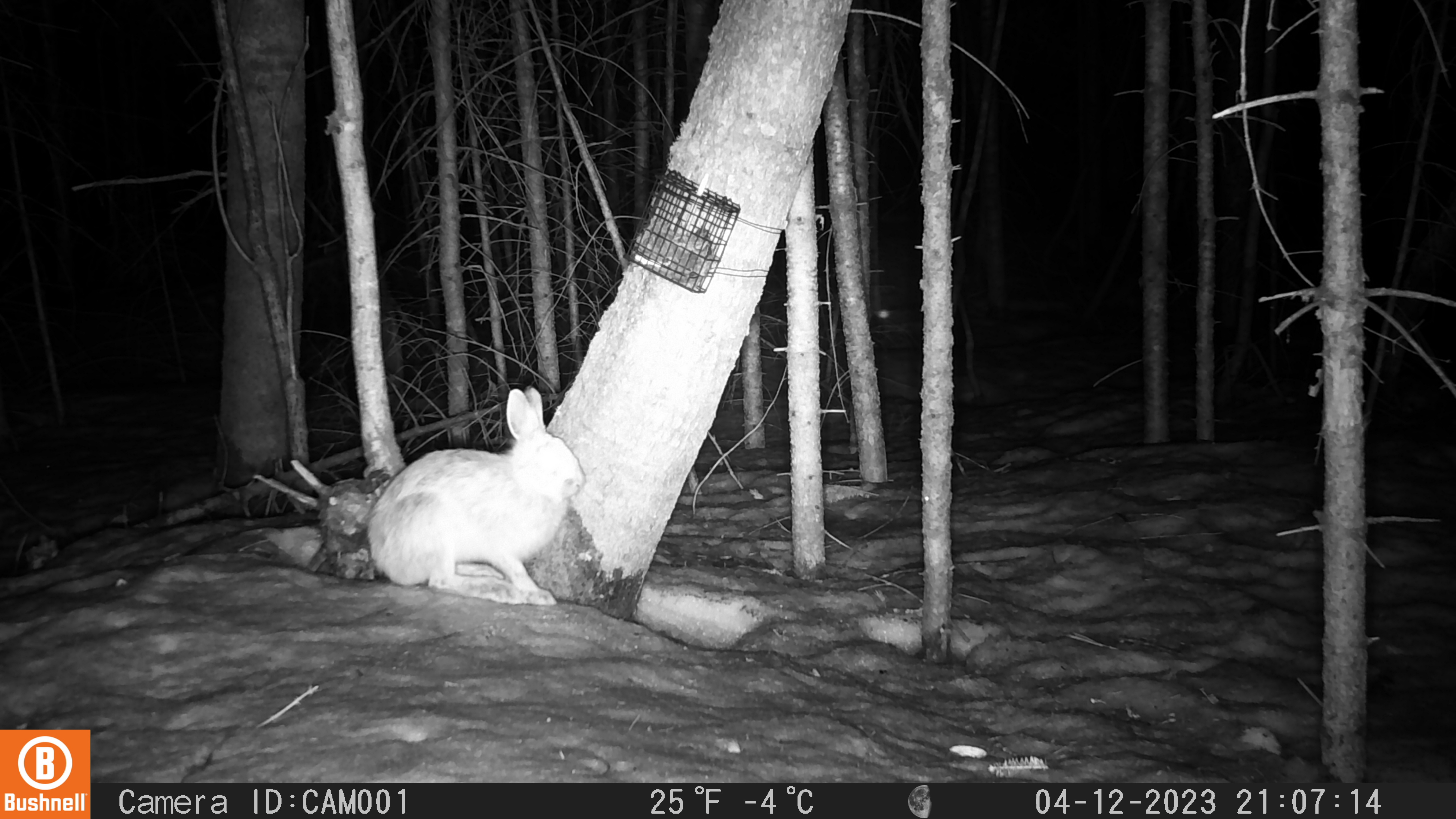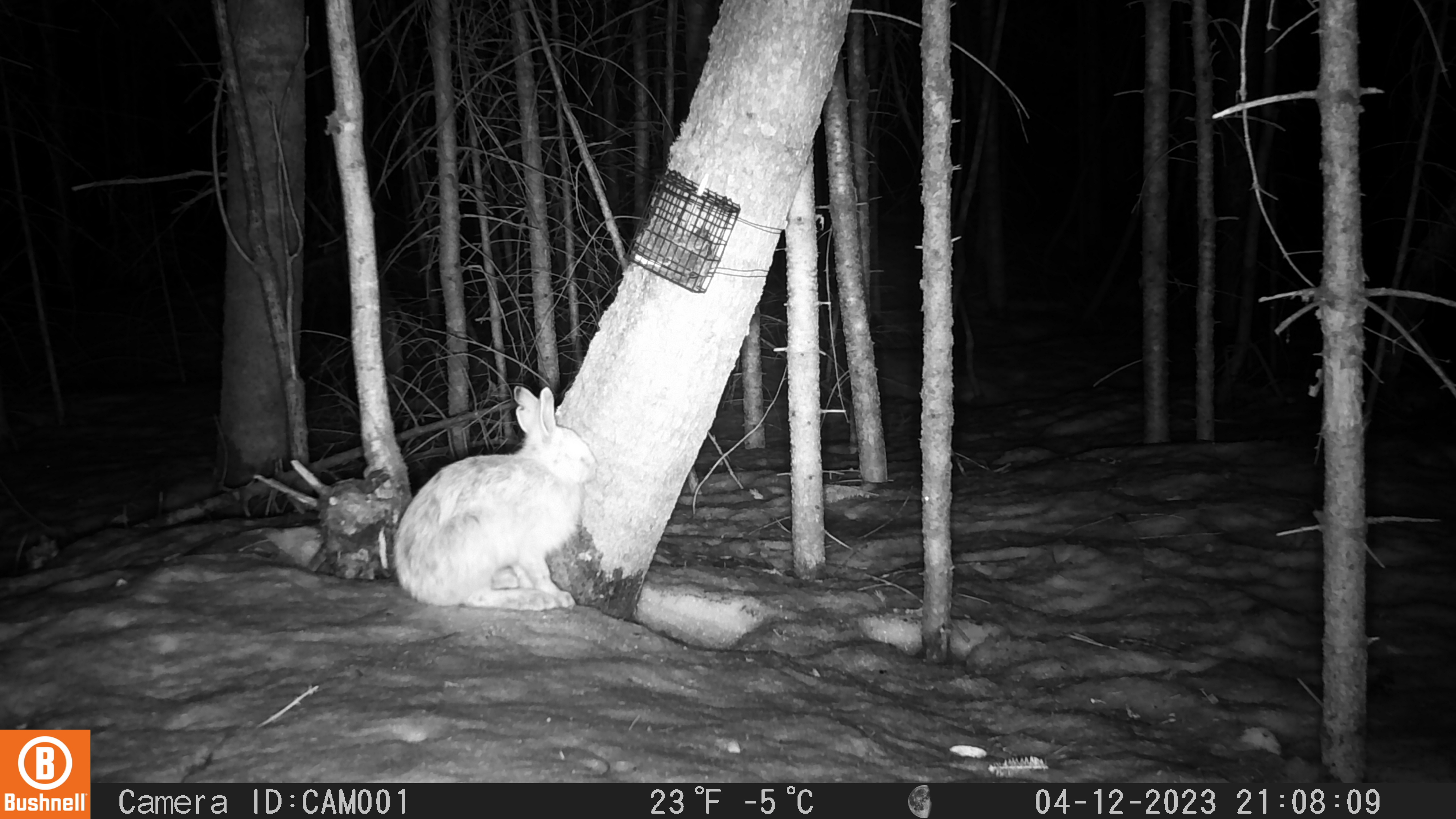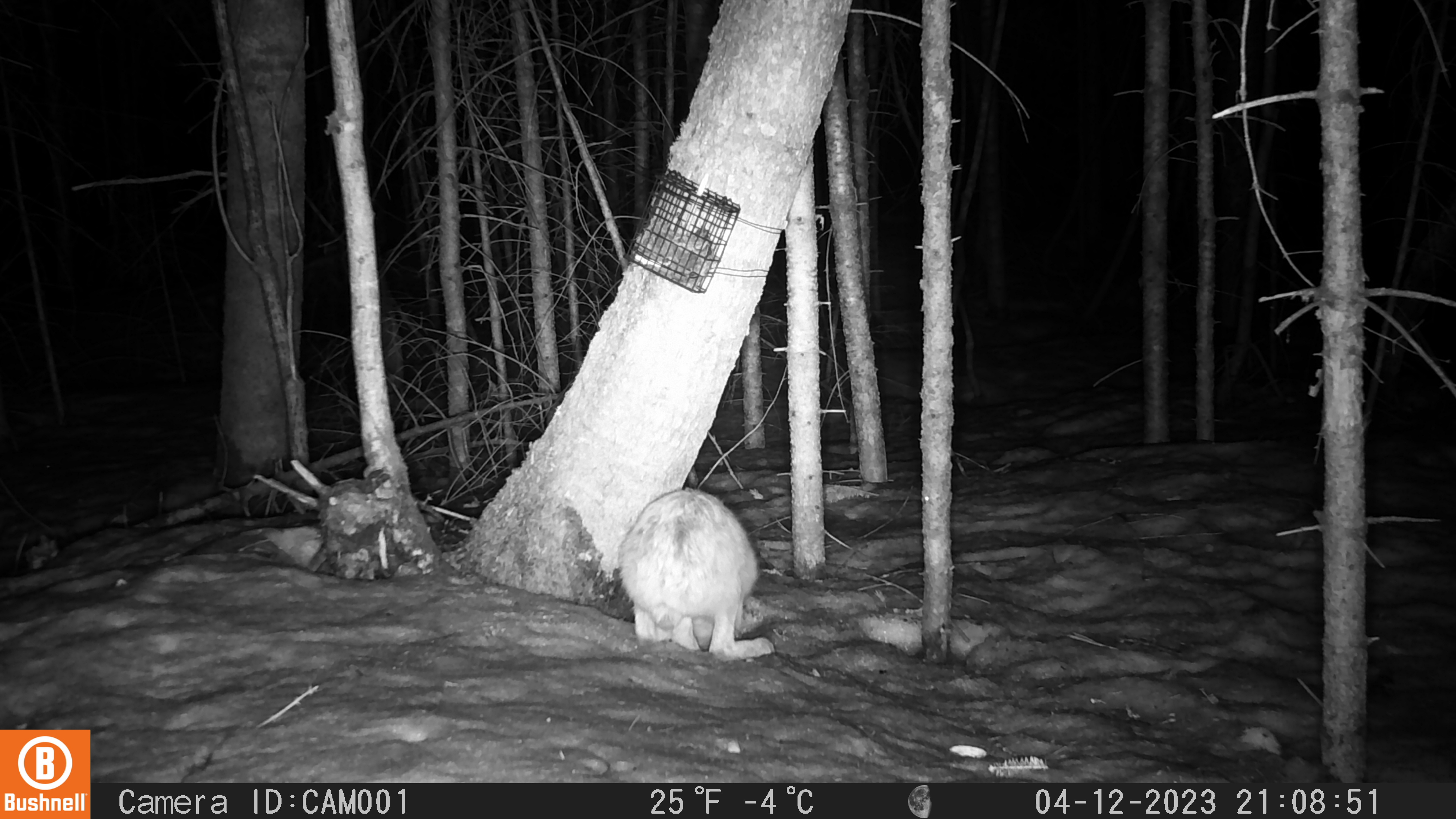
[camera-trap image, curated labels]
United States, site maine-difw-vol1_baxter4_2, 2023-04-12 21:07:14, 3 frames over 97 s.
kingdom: Animalia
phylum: Chordata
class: Mammalia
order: Lagomorpha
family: Leporidae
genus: Lepus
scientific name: Lepus americanus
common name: snowshoe hare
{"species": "snowshoe hare (Lepus americanus)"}